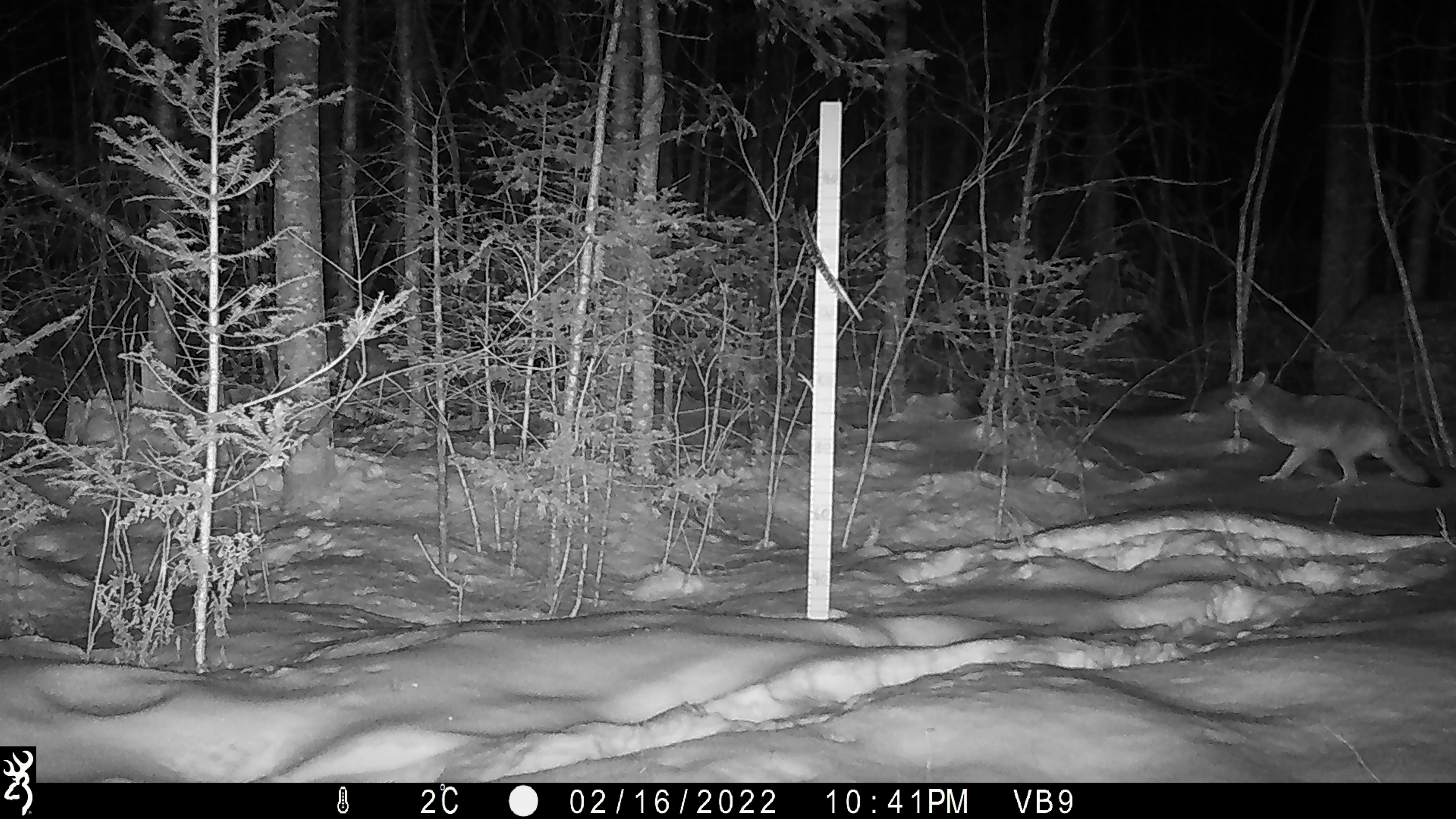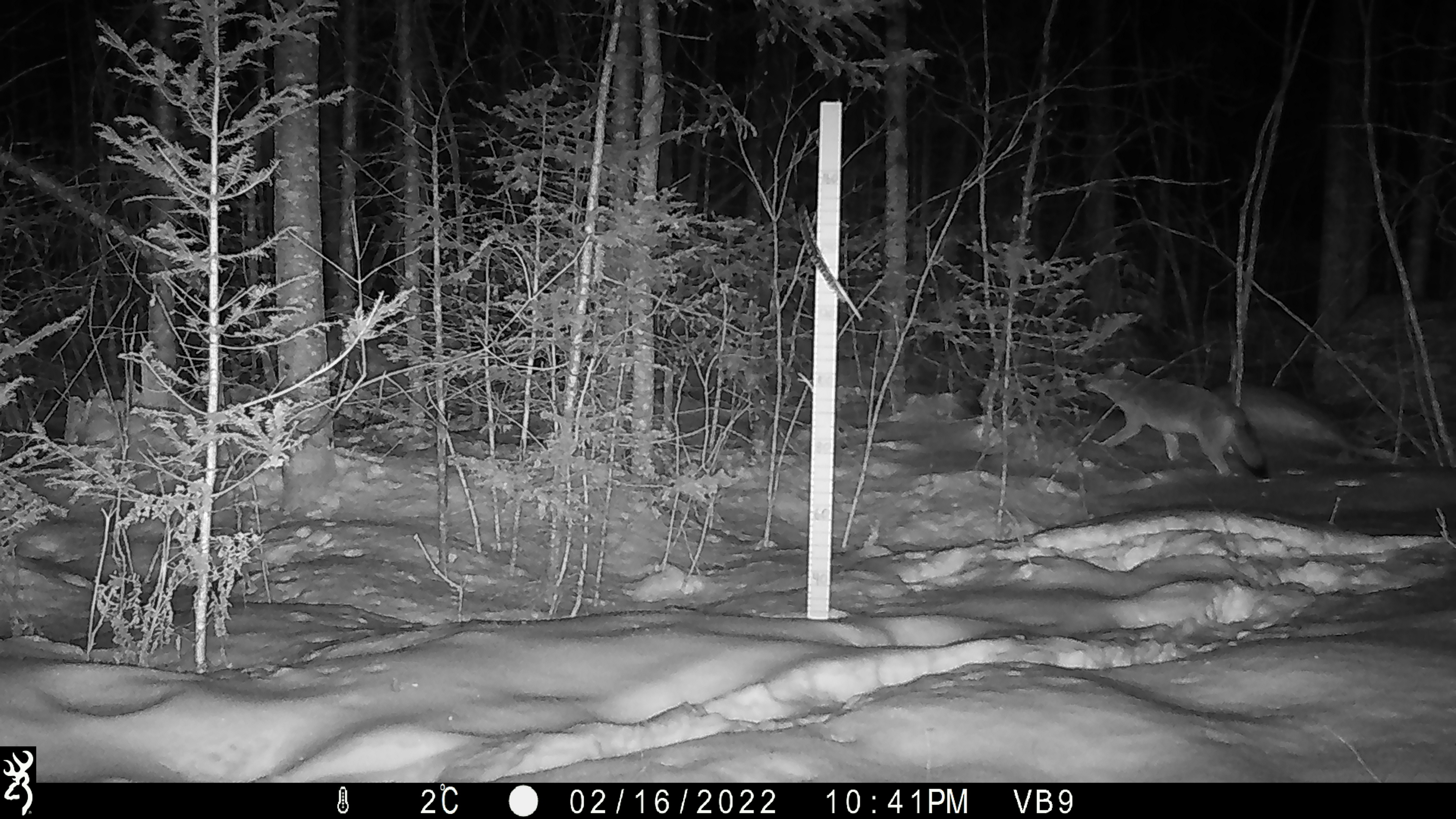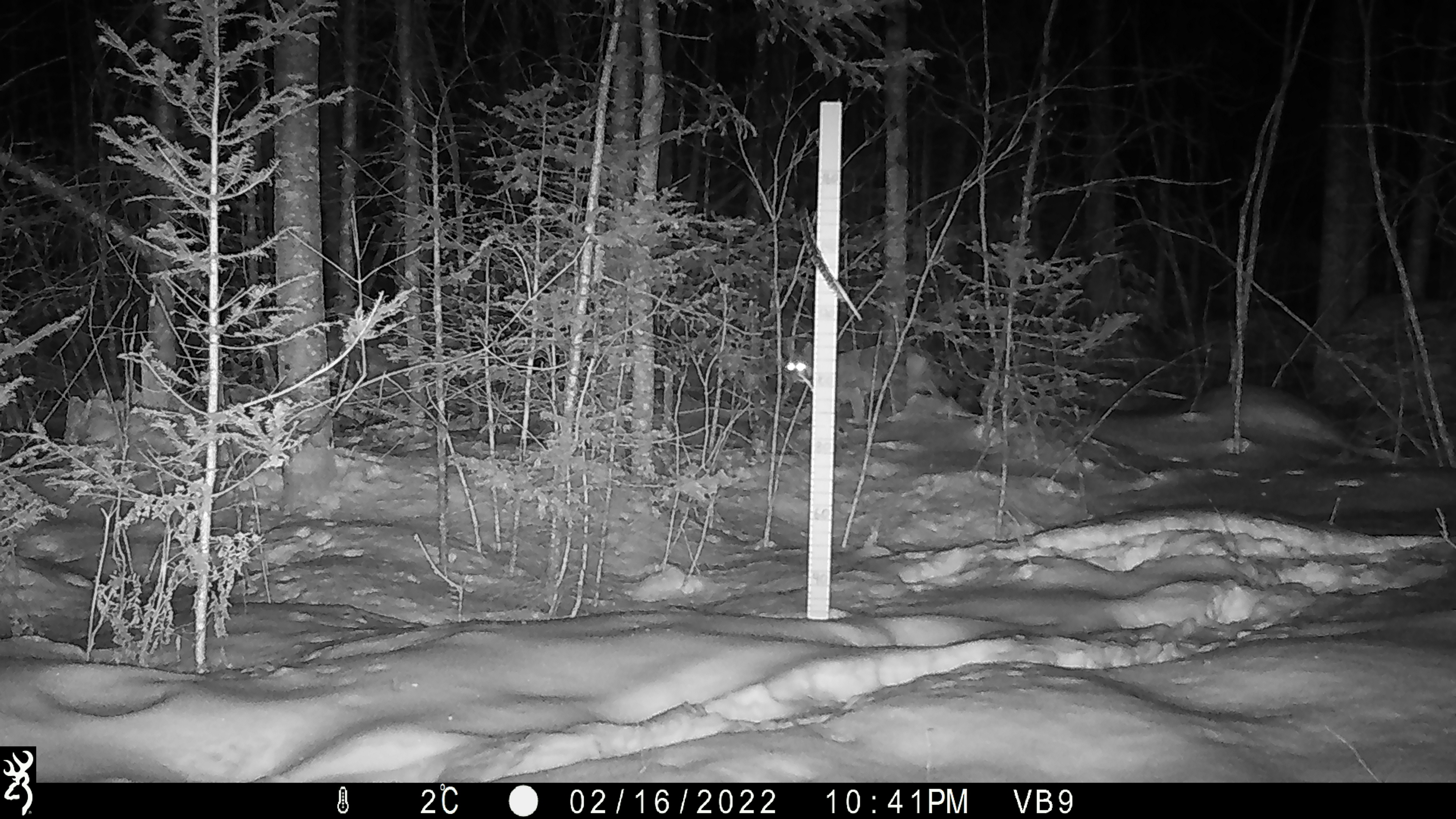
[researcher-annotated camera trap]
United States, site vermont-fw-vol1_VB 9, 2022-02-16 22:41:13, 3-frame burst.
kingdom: Animalia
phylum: Chordata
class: Mammalia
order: Carnivora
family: Canidae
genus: Canis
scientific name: Canis latrans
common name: coyote